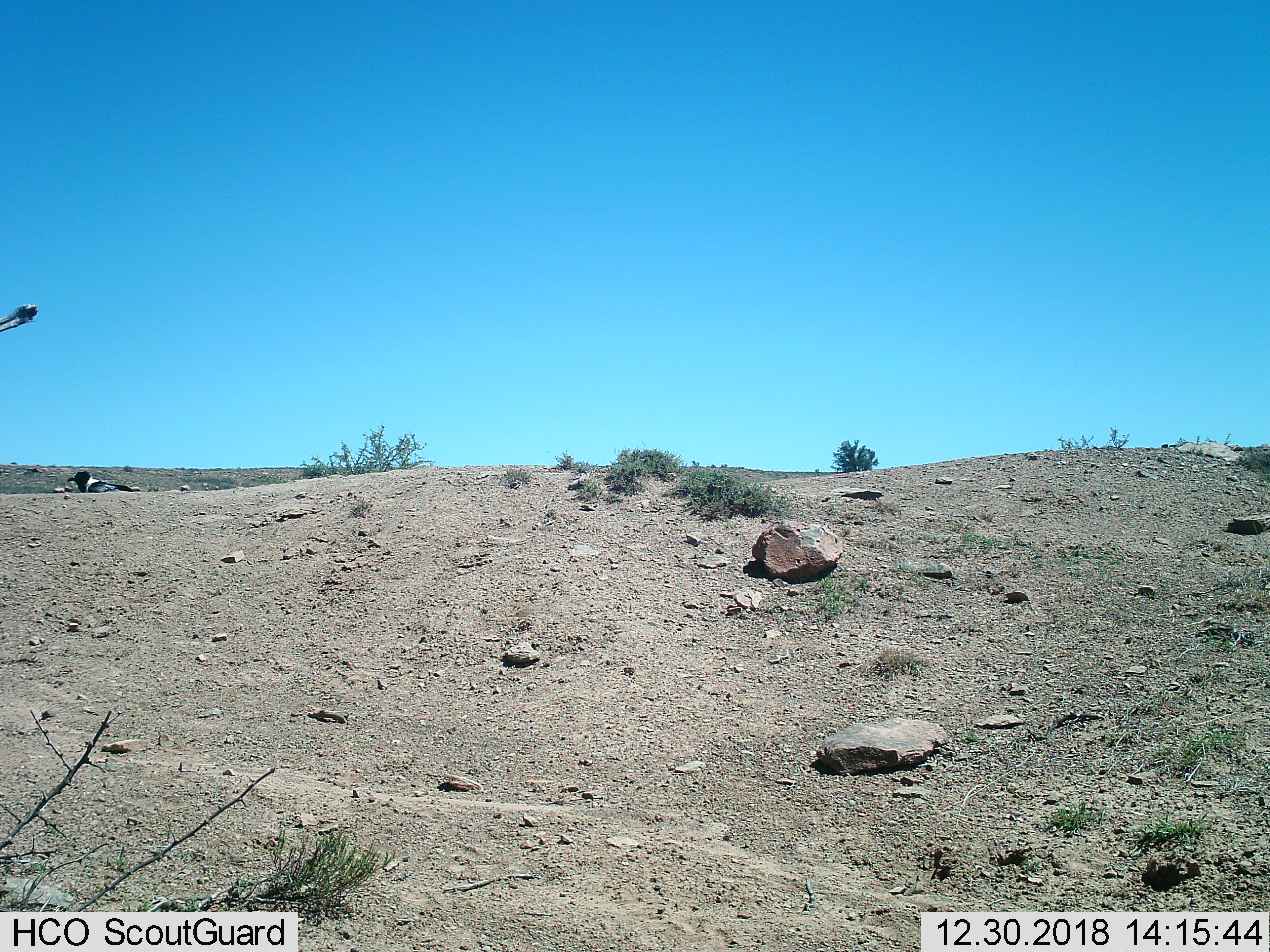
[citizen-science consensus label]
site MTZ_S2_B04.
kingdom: Animalia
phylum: Chordata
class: Aves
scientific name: Aves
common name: bird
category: birdother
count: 1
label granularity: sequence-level